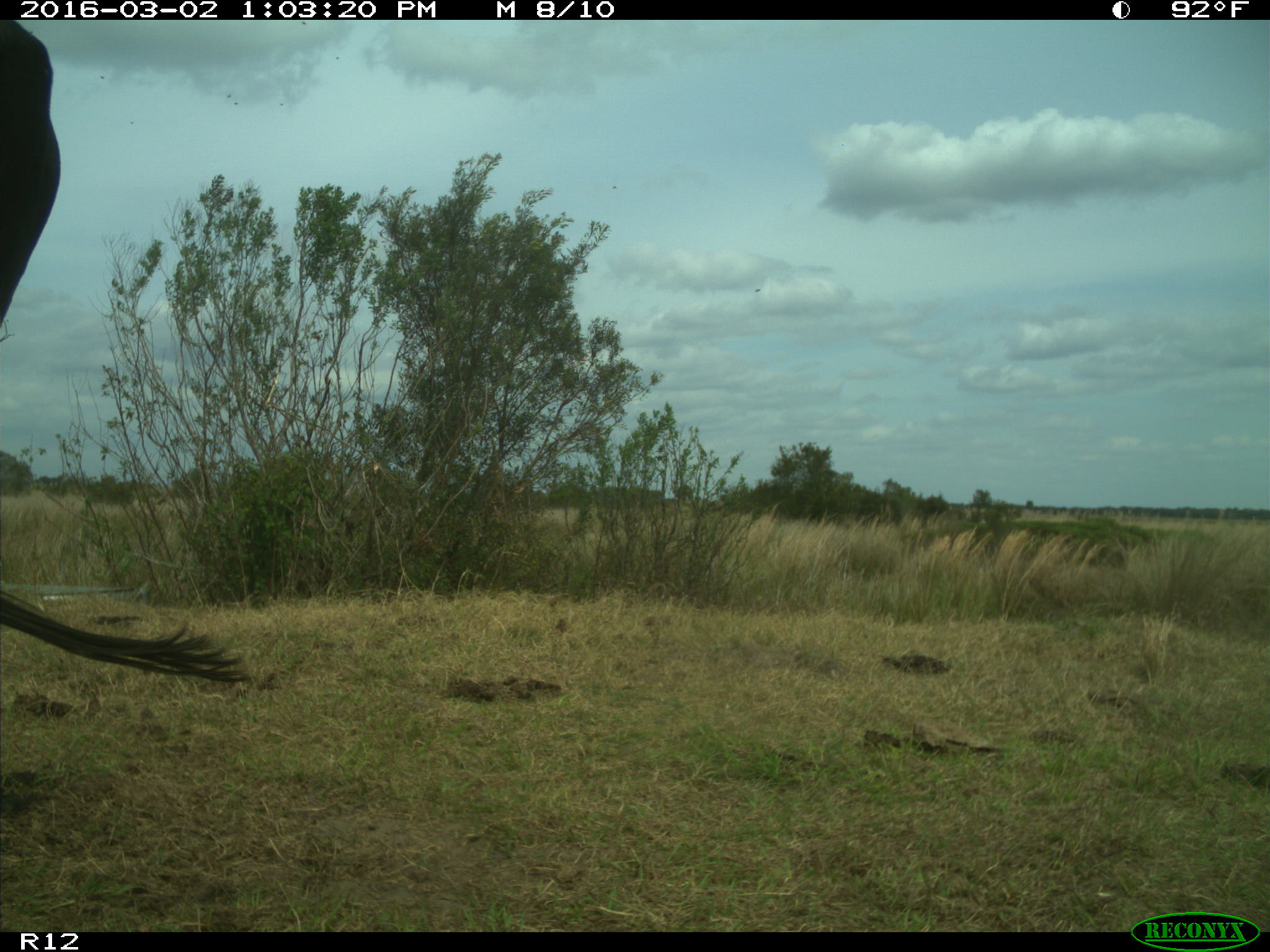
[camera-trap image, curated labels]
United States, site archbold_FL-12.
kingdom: Animalia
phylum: Chordata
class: Mammalia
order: Artiodactyla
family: Bovidae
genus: Bos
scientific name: Bos taurus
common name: domestic cow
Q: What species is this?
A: Bos taurus (domestic cow).